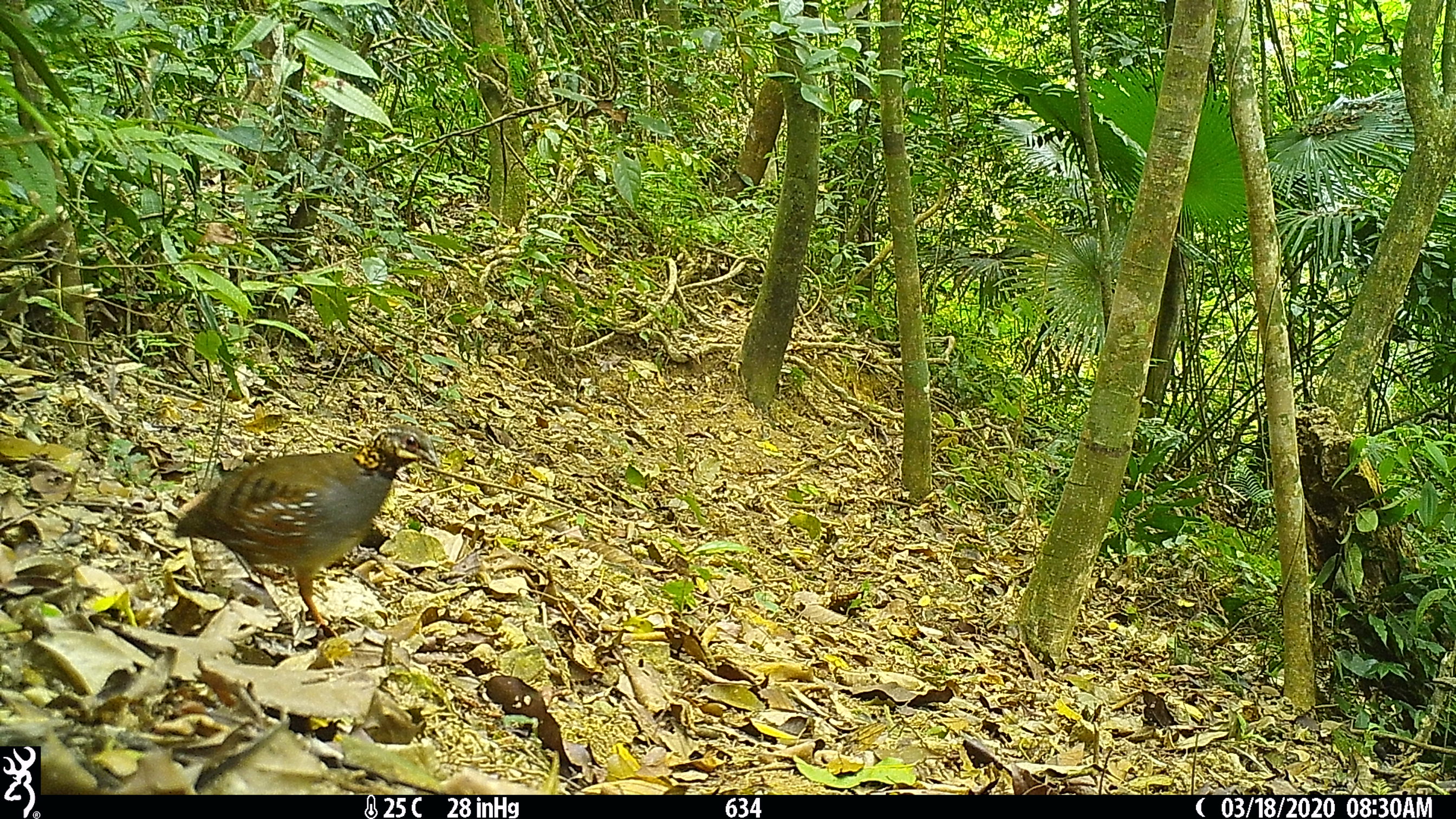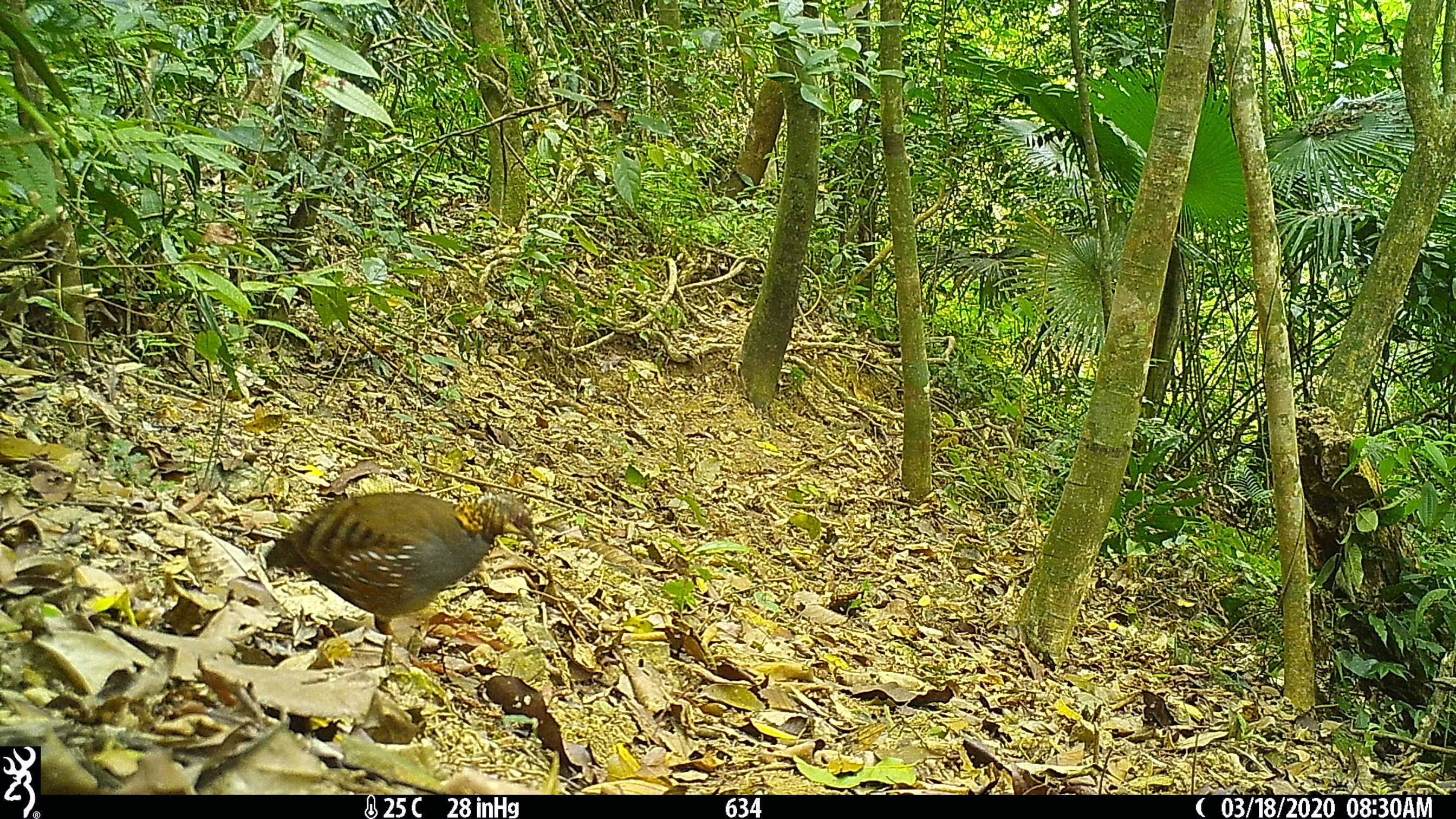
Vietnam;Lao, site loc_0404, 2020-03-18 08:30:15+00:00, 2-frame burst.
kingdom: Animalia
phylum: Chordata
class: Aves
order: Galliformes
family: Phasianidae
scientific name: Phasianidae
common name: partridge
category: unidentified partridge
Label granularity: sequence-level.